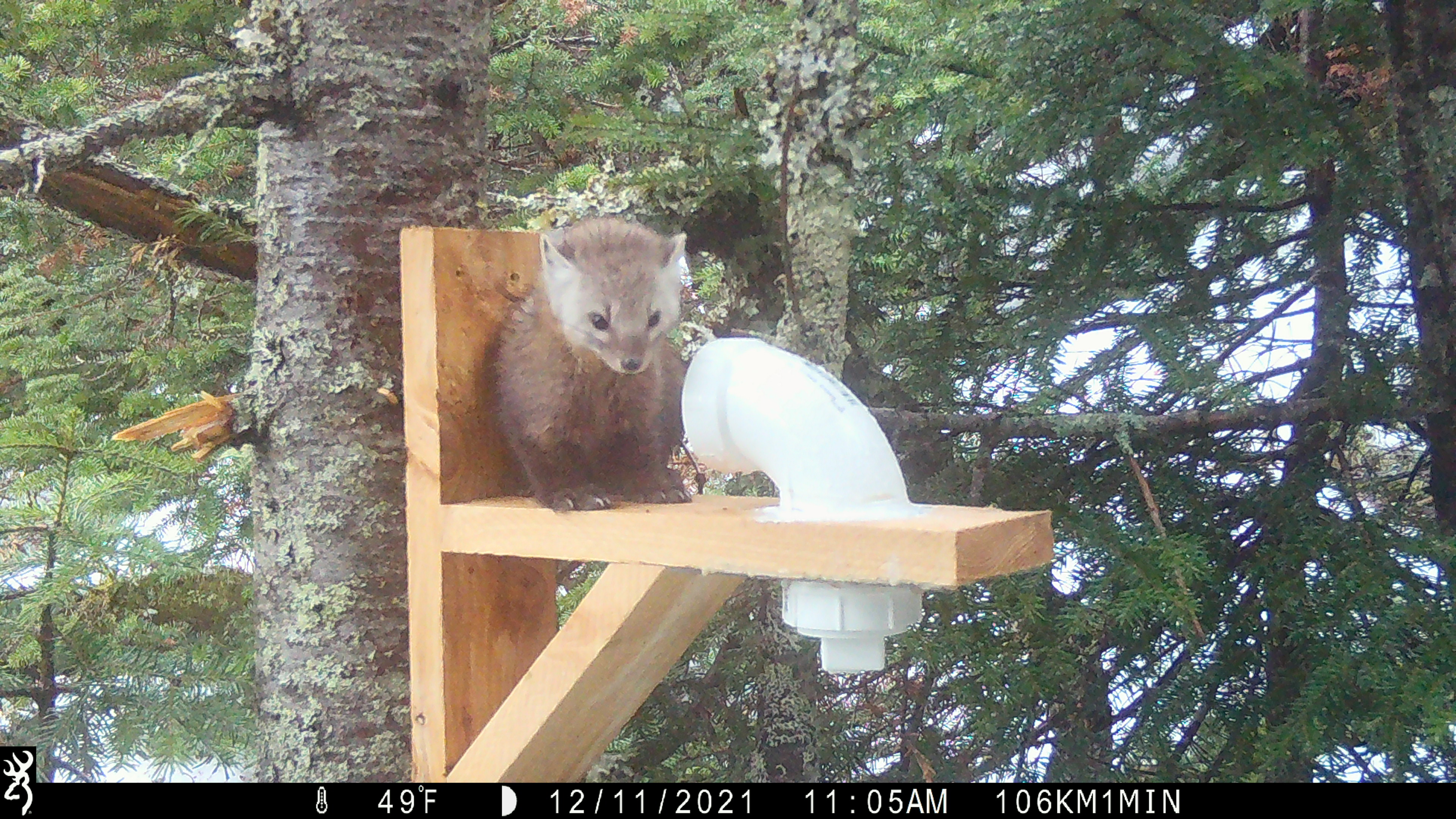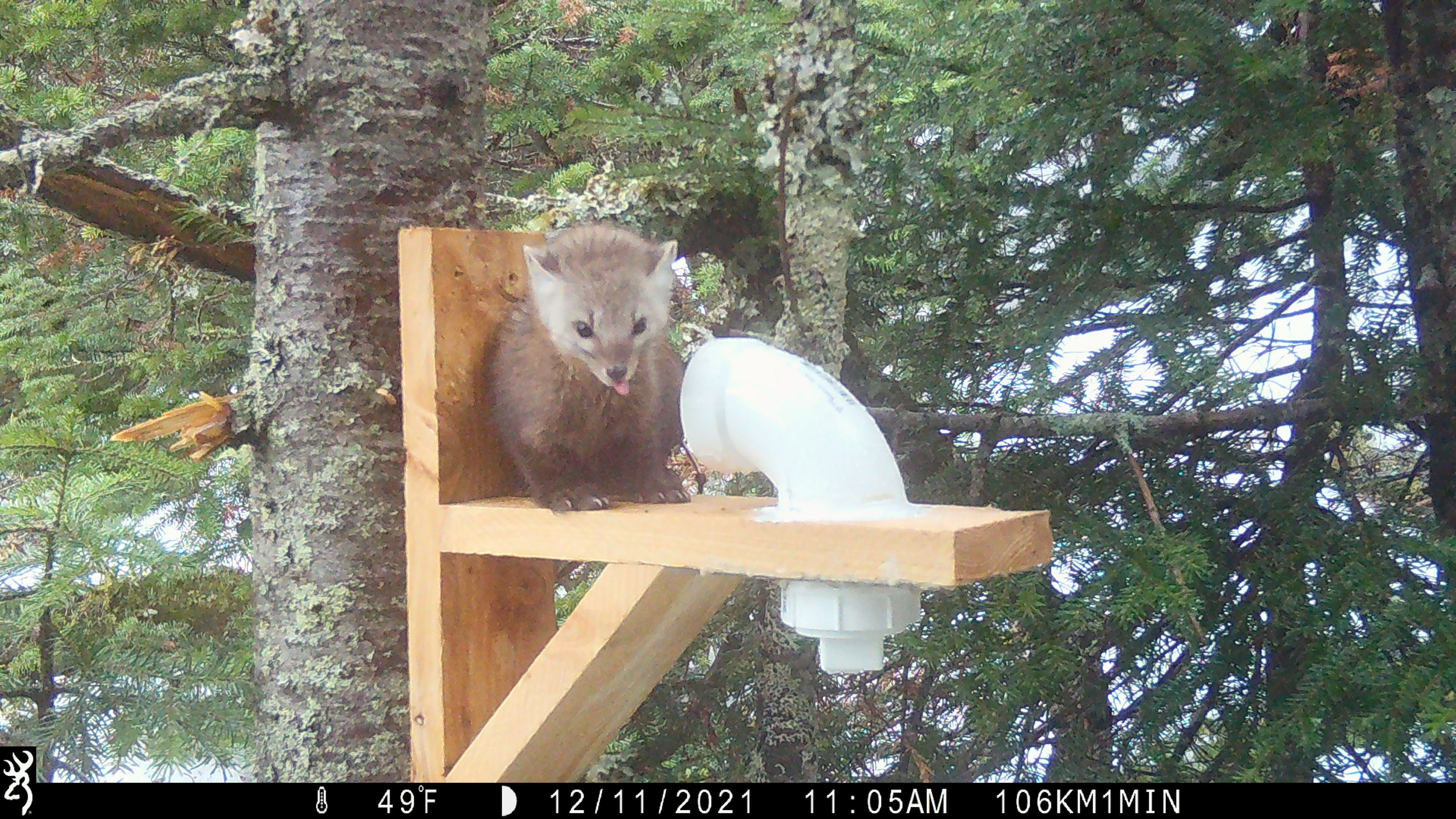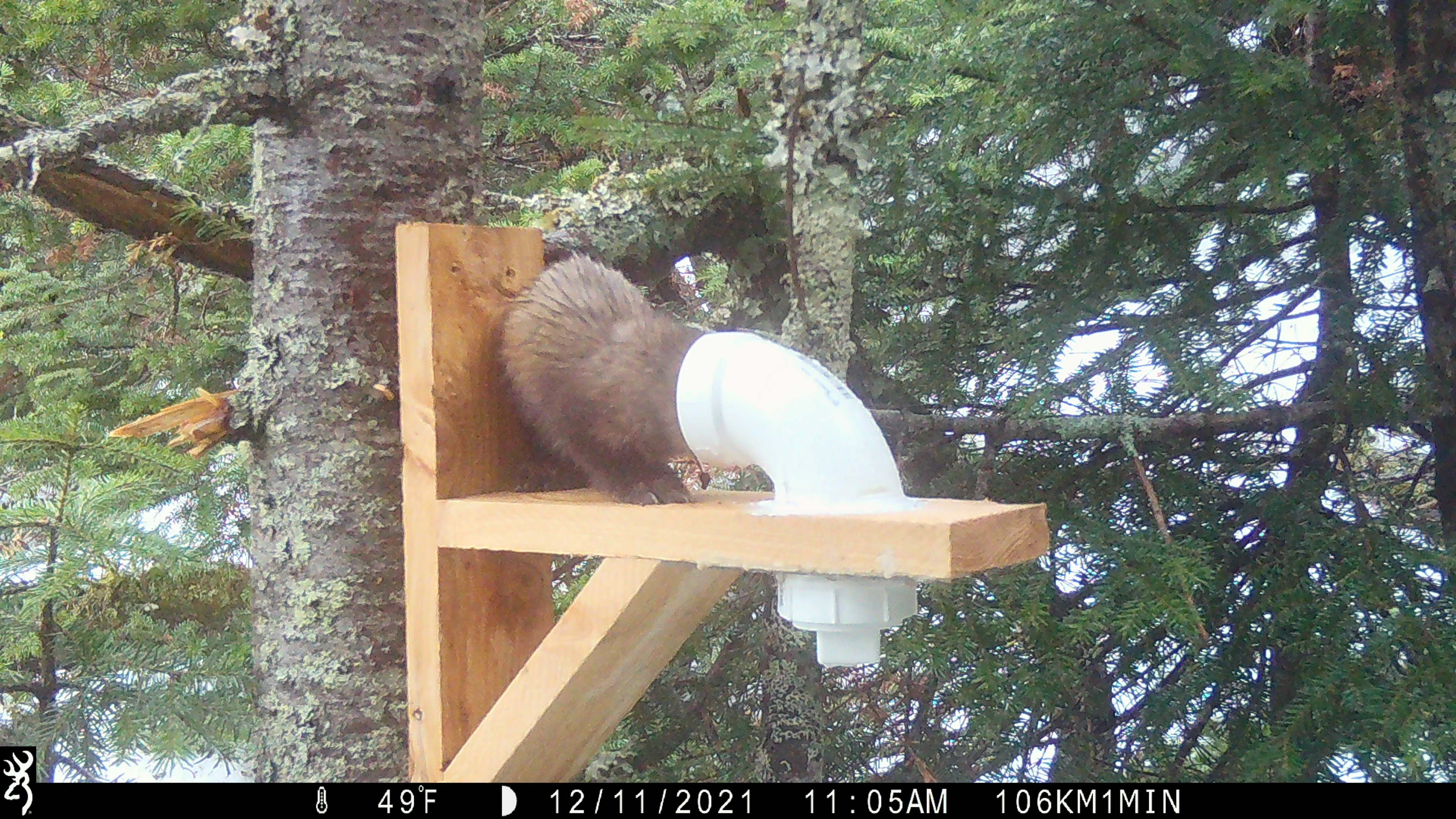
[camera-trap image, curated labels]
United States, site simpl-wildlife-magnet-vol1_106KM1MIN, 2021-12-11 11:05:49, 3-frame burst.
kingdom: Animalia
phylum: Chordata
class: Mammalia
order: Carnivora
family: Mustelidae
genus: Martes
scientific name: Martes americana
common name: american marten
American marten (Martes americana).